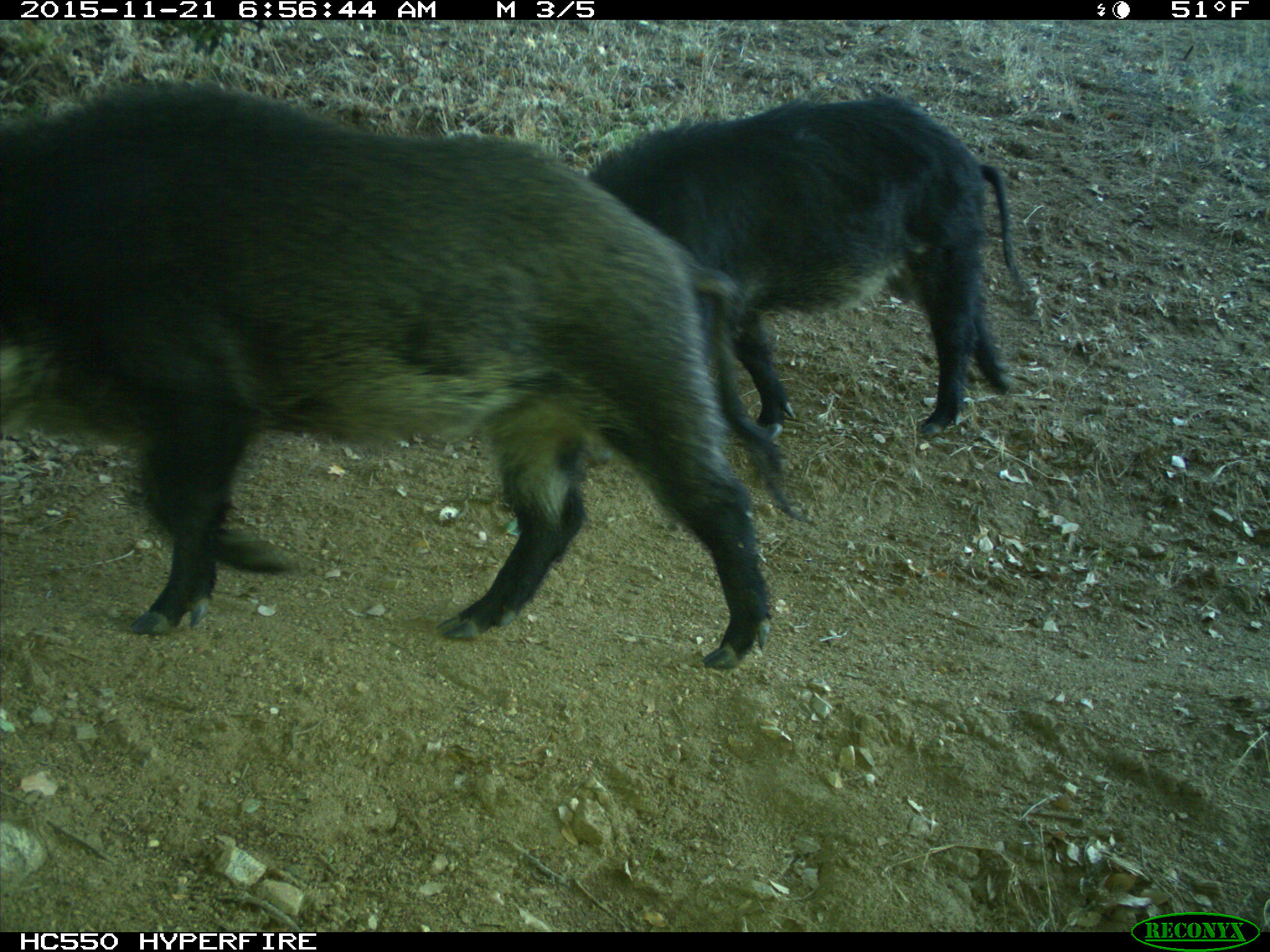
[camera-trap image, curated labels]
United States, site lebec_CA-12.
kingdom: Animalia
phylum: Chordata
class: Mammalia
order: Artiodactyla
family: Suidae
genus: Sus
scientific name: Sus scrofa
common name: wild boar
Sus scrofa (wild boar).